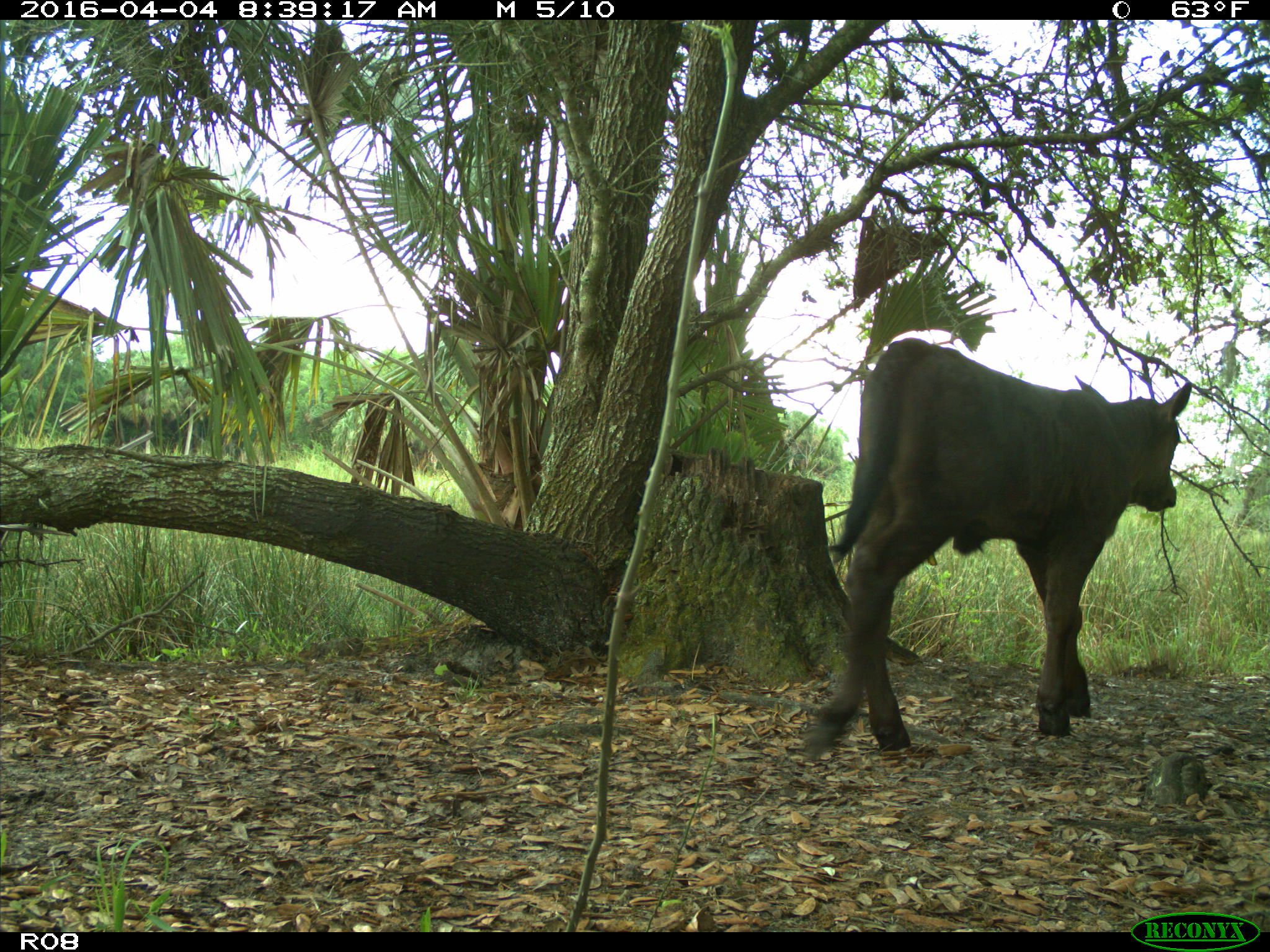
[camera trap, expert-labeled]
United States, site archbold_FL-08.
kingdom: Animalia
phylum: Chordata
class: Mammalia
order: Artiodactyla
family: Bovidae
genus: Bos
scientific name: Bos taurus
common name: domestic cow